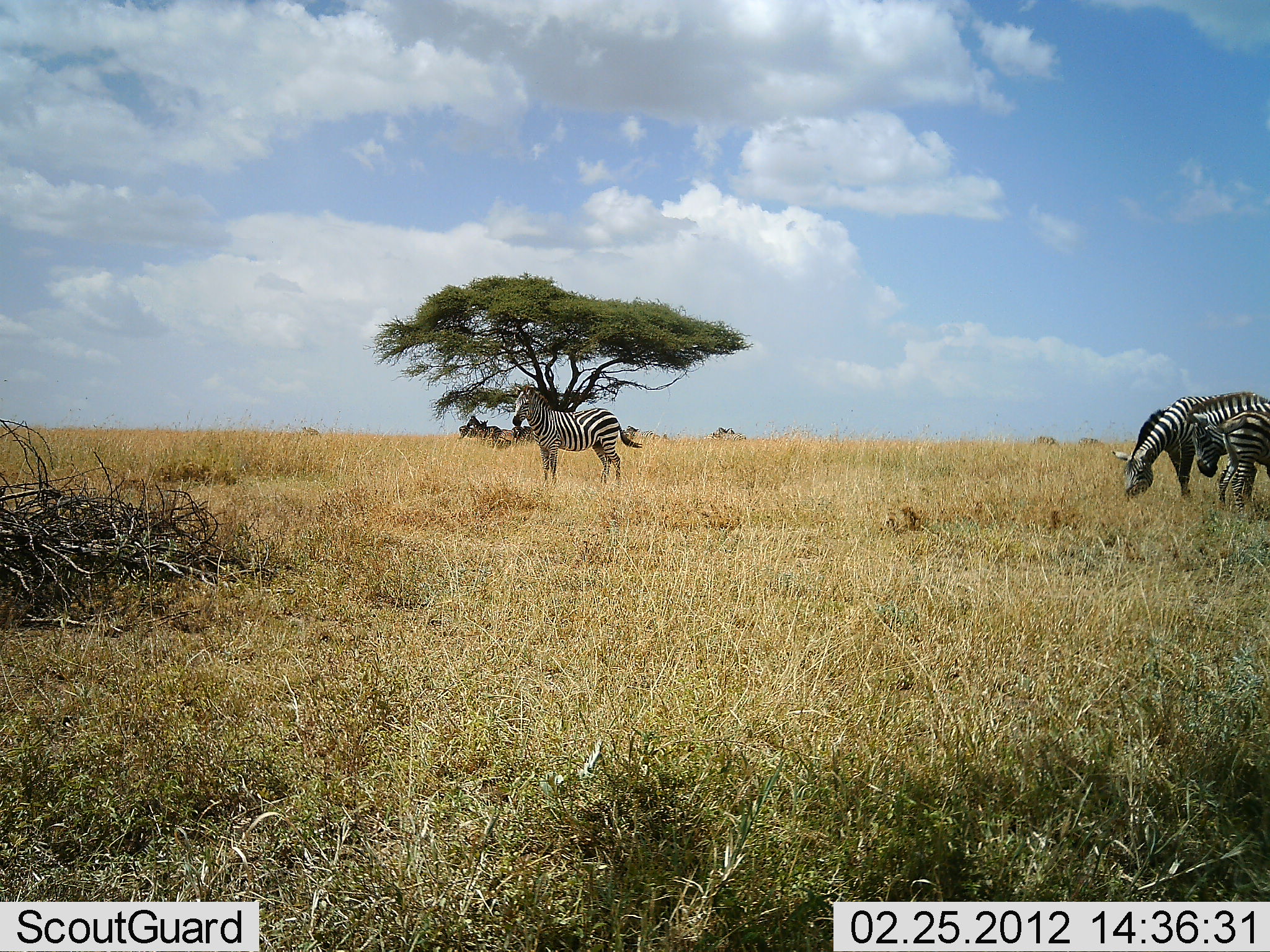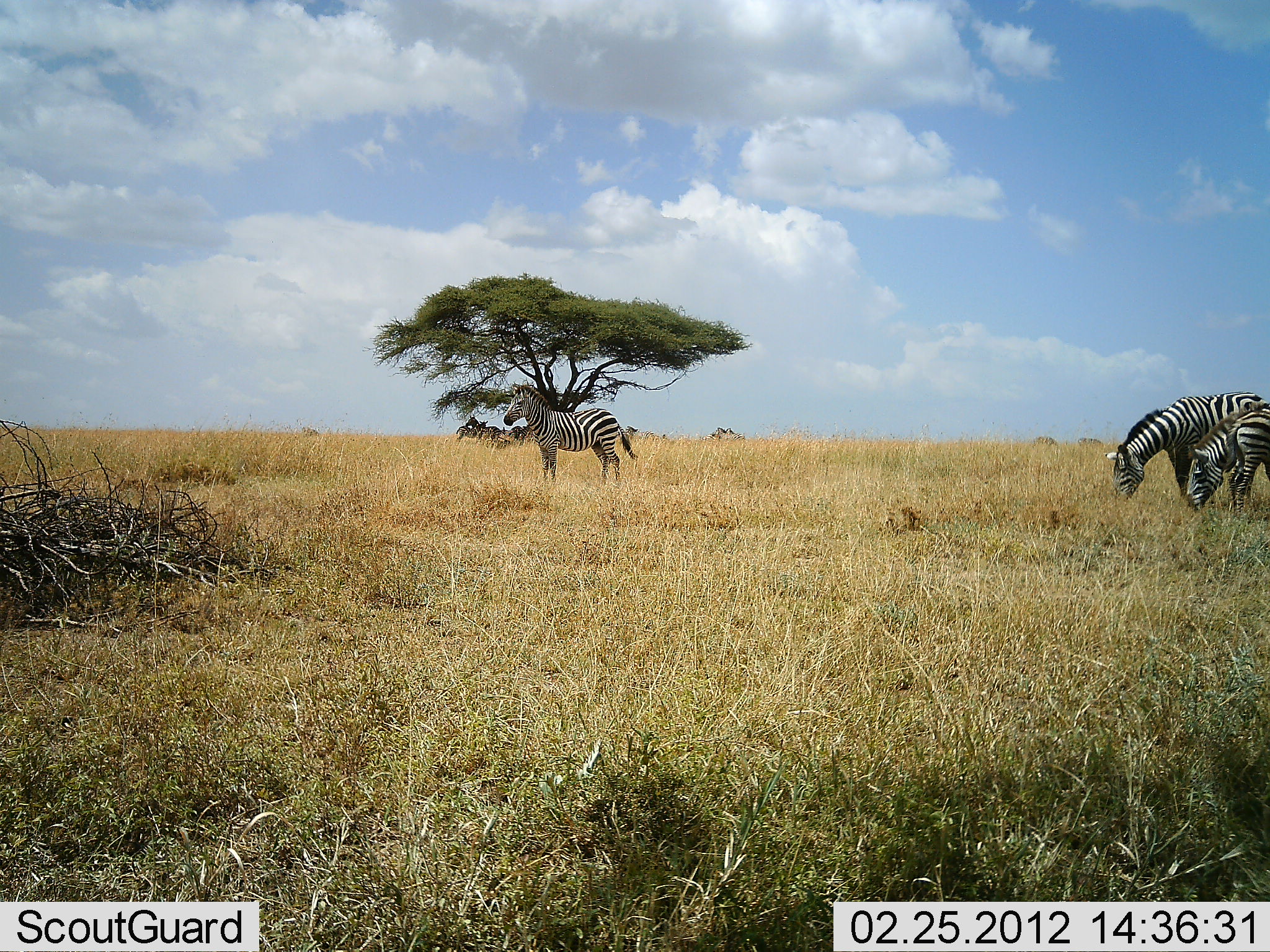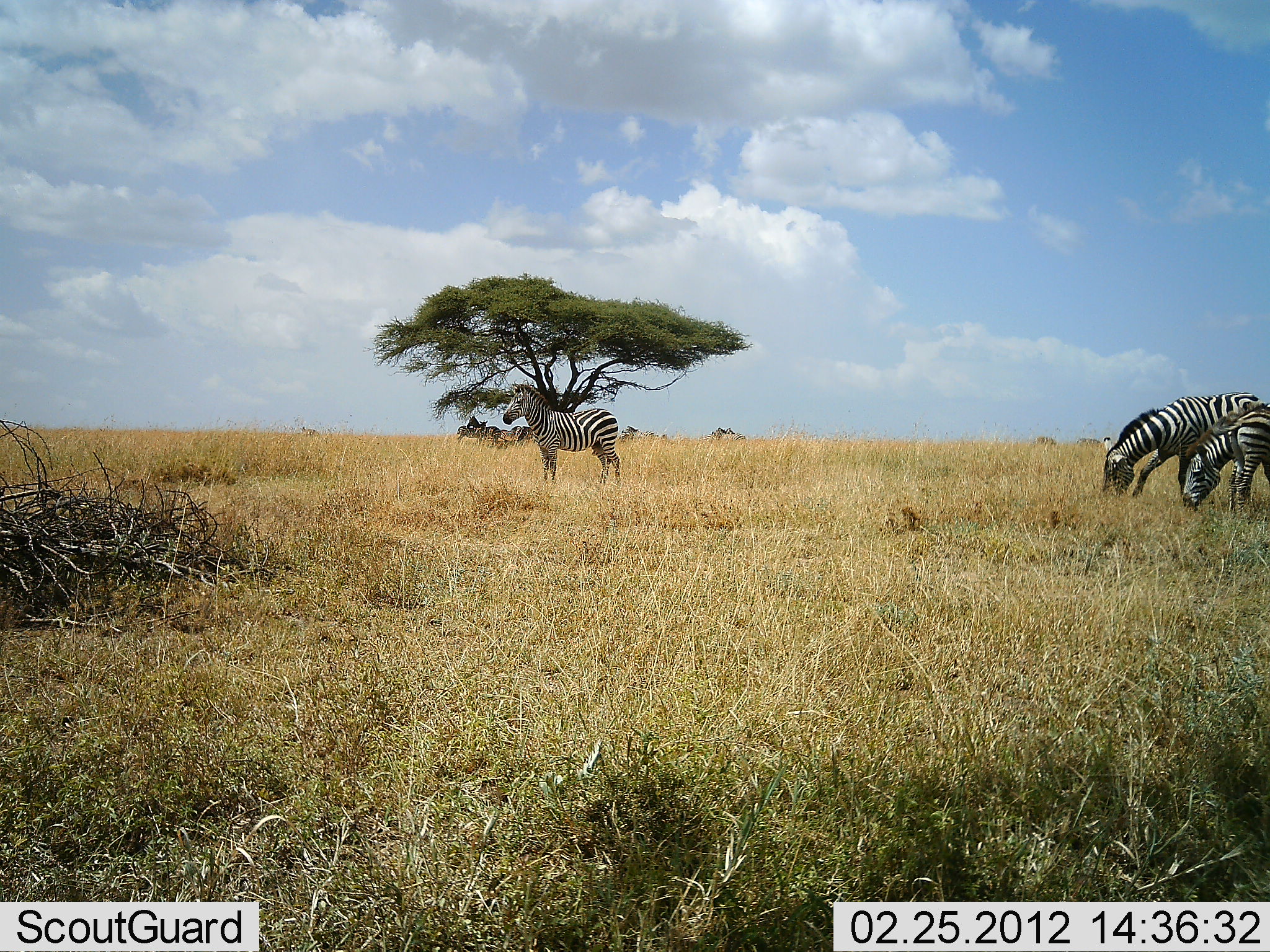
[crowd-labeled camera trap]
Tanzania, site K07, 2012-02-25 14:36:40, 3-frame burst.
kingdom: Animalia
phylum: Chordata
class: Mammalia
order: Perissodactyla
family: Equidae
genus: Equus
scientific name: Equus quagga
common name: plains zebra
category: zebra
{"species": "zebra (plains zebra) (Equus quagga)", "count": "3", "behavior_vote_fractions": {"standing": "78%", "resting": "6%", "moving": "6%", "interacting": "0%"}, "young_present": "11%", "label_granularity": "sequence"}